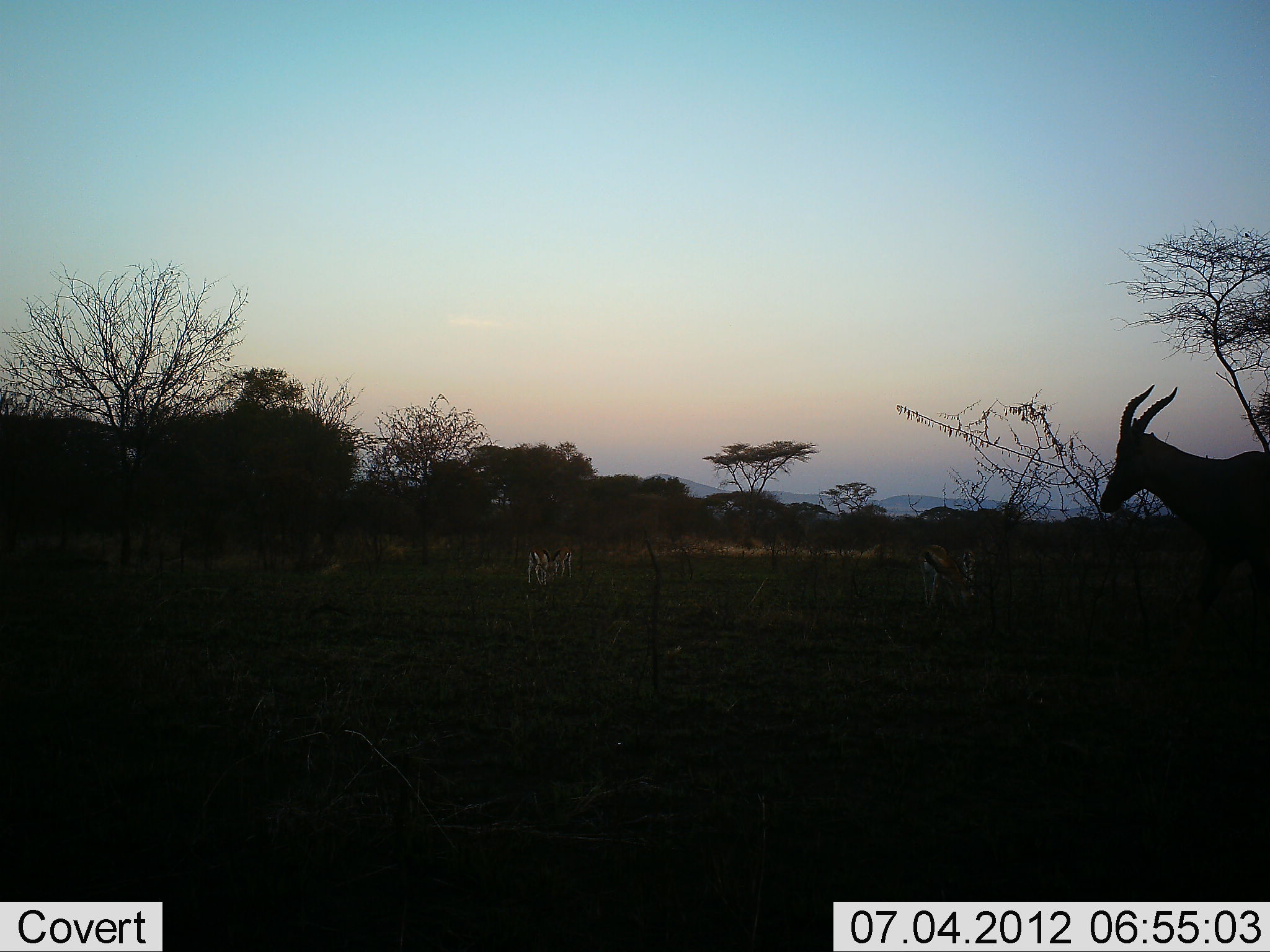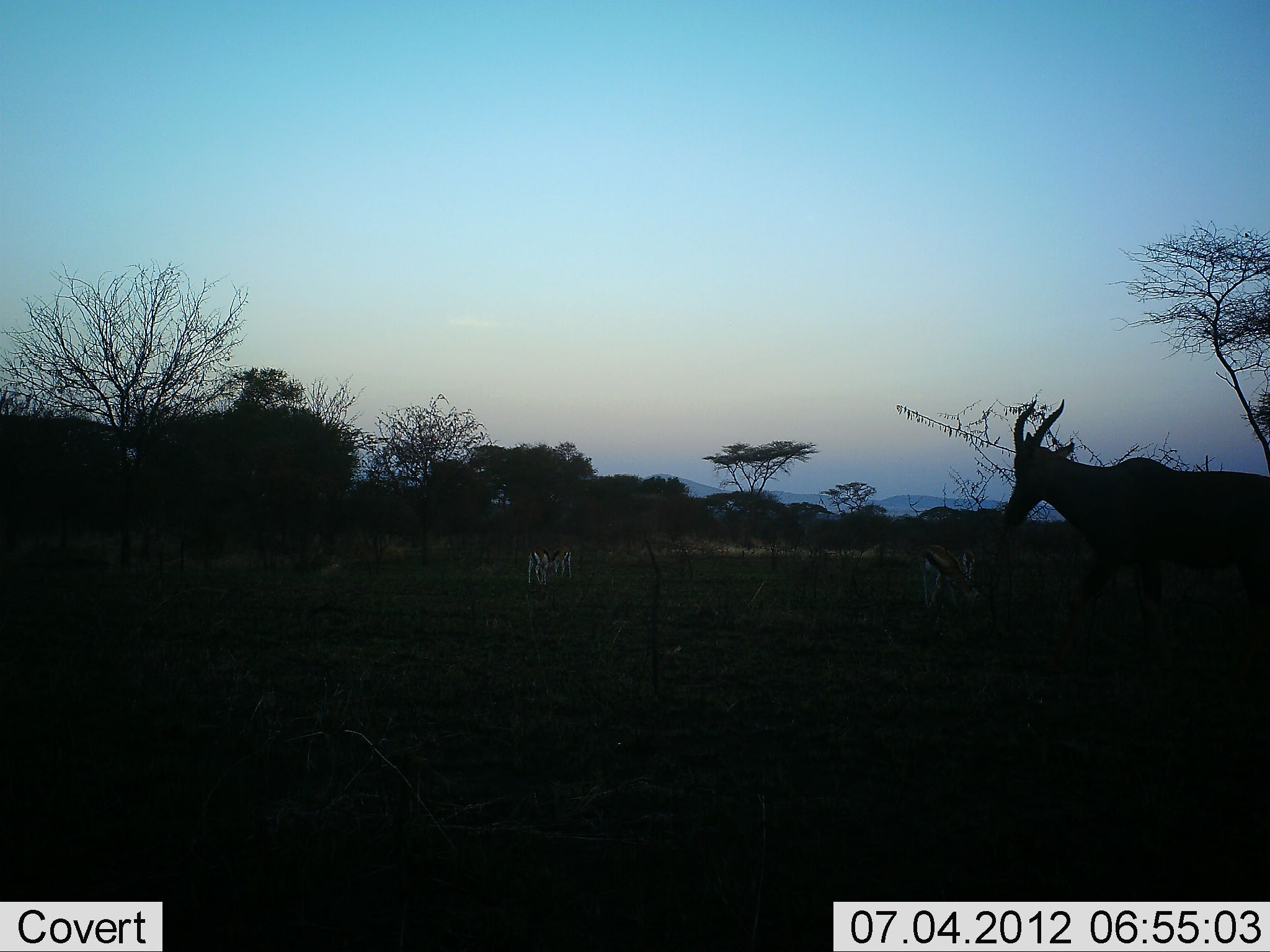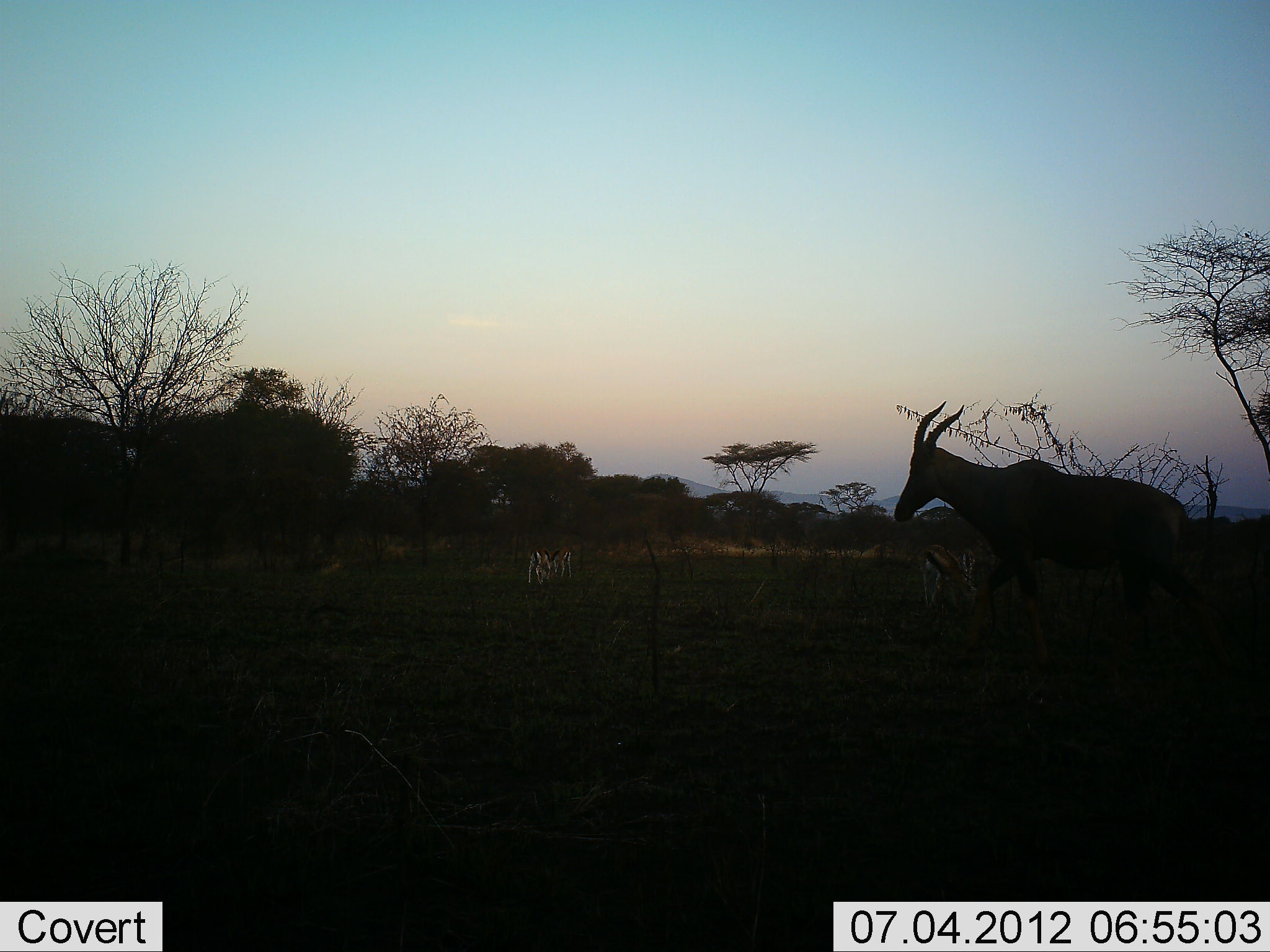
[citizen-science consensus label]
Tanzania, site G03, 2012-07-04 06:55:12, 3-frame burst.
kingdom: Animalia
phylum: Chordata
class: Mammalia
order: Artiodactyla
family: Bovidae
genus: Eudorcas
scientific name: Eudorcas thomsonii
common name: thomson's gazelle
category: gazellethomsons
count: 4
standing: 60%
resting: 7%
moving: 20%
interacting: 7%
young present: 7%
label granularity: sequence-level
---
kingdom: Animalia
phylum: Chordata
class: Mammalia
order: Artiodactyla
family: Bovidae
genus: Damaliscus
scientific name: Damaliscus lunatus jimela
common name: topi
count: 1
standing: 0%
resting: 0%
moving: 100%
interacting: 0%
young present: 0%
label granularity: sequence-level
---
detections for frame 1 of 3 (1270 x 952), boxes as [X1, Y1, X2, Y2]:
animal: [1100, 384, 1270, 627]; [917, 544, 976, 608]; [528, 547, 550, 585]; [955, 547, 976, 586]; [550, 547, 572, 578]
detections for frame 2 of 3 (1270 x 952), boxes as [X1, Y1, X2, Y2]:
animal: [1000, 397, 1270, 665]; [922, 543, 985, 618]; [528, 546, 551, 585]; [962, 545, 978, 592]; [551, 547, 572, 579]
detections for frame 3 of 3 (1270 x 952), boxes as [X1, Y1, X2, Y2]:
animal: [893, 400, 1237, 691]; [914, 542, 979, 611]; [528, 548, 551, 585]